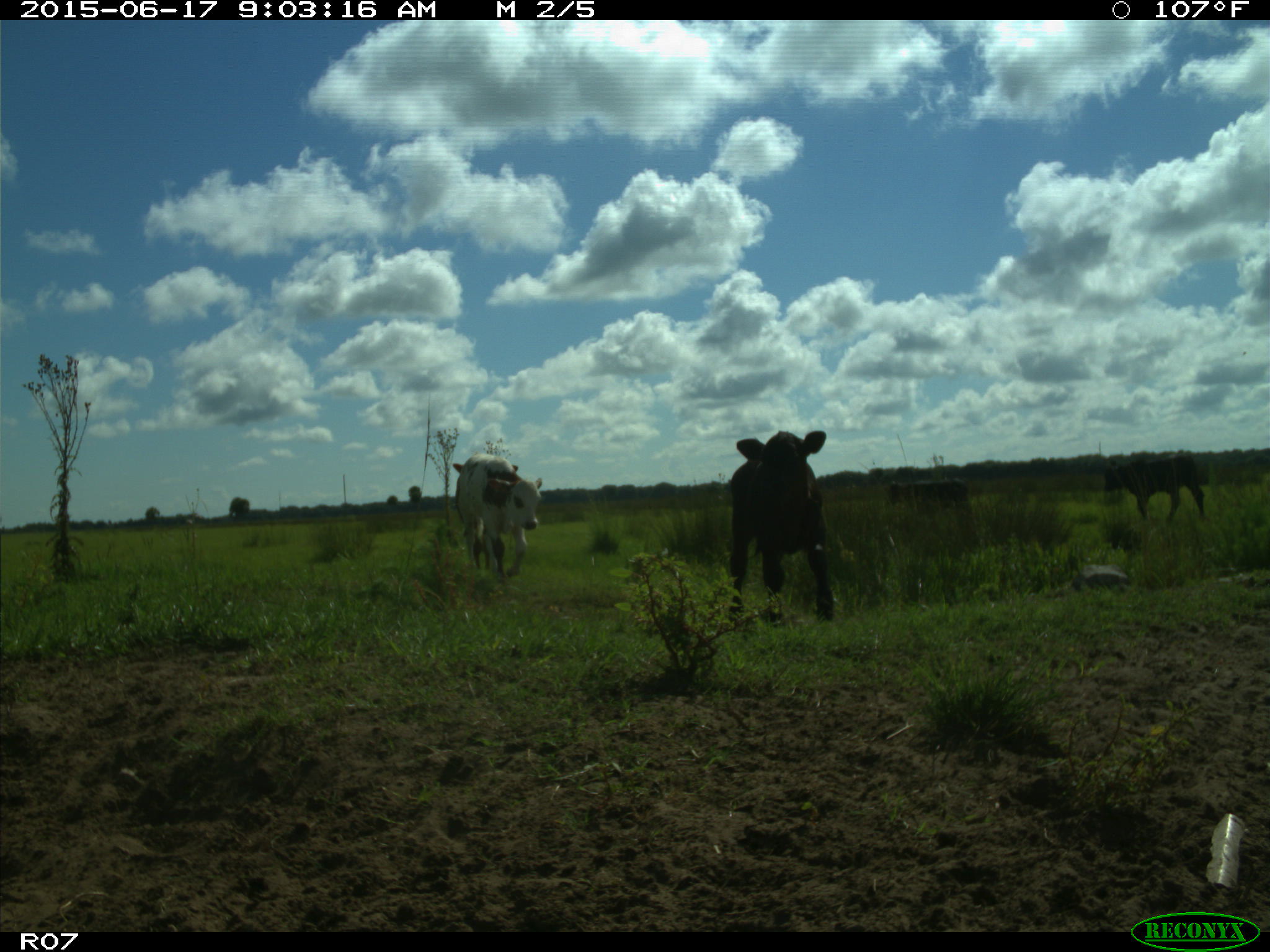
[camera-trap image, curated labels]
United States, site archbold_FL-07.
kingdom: Animalia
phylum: Chordata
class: Mammalia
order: Artiodactyla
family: Bovidae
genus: Bos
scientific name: Bos taurus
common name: domestic cow